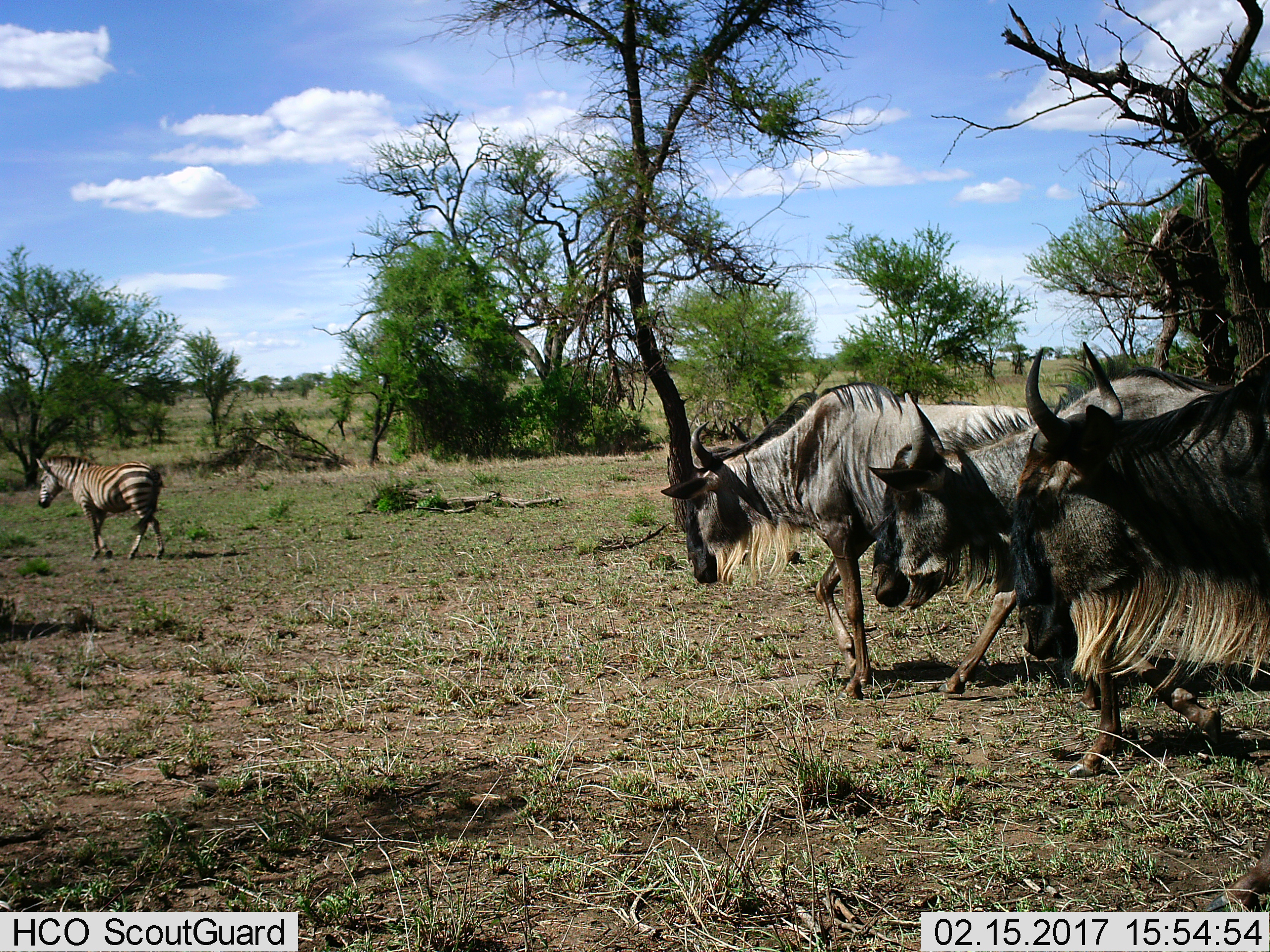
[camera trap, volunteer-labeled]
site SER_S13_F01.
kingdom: Animalia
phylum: Chordata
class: Mammalia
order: Artiodactyla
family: Bovidae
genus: Connochaetes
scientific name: Connochaetes taurinus taurinus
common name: blue wildebeest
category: wildebeestblue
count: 3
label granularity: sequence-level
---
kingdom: Animalia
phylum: Chordata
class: Mammalia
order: Perissodactyla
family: Equidae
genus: Equus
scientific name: Equus quagga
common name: plains zebra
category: zebraplains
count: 1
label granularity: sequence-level